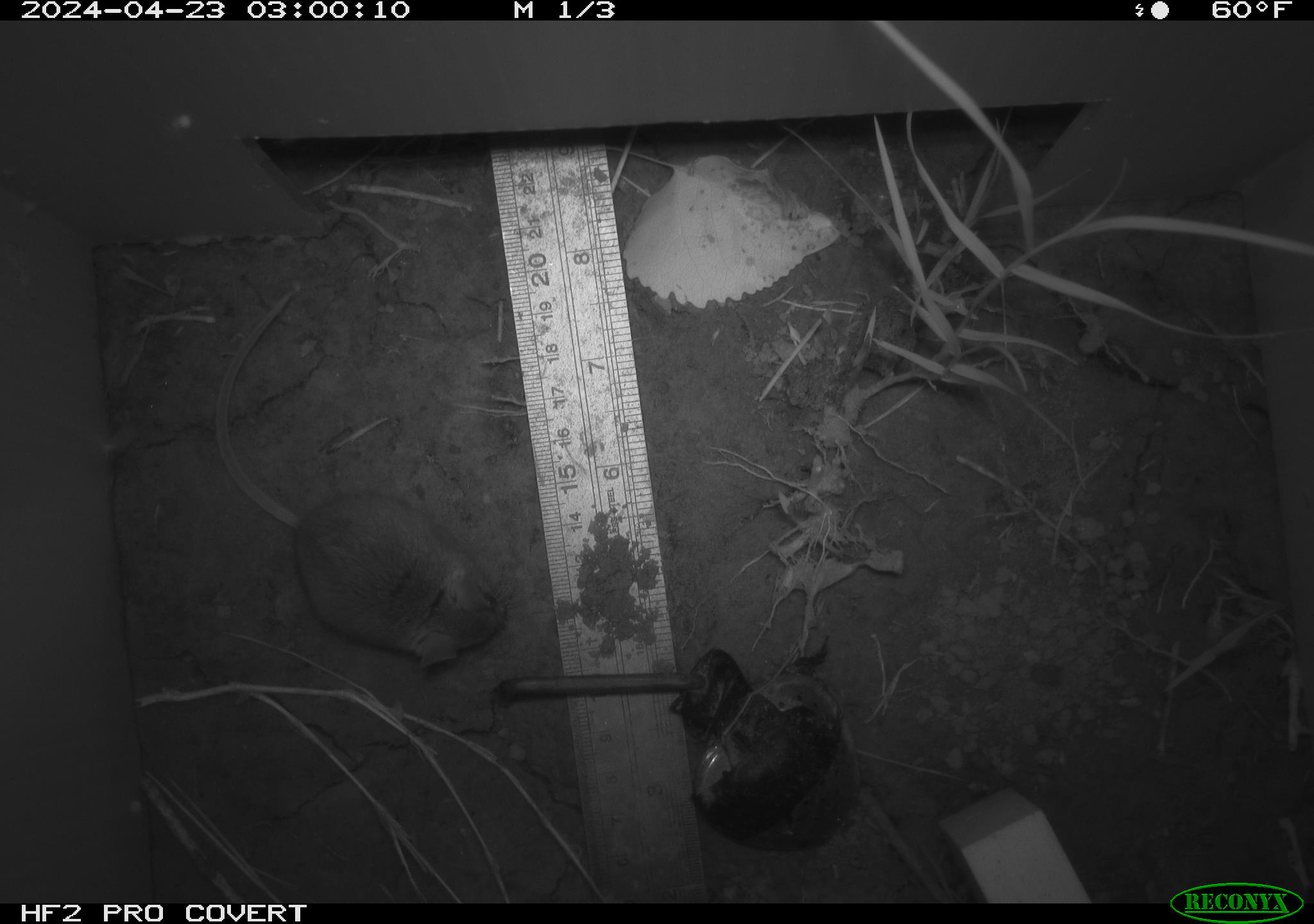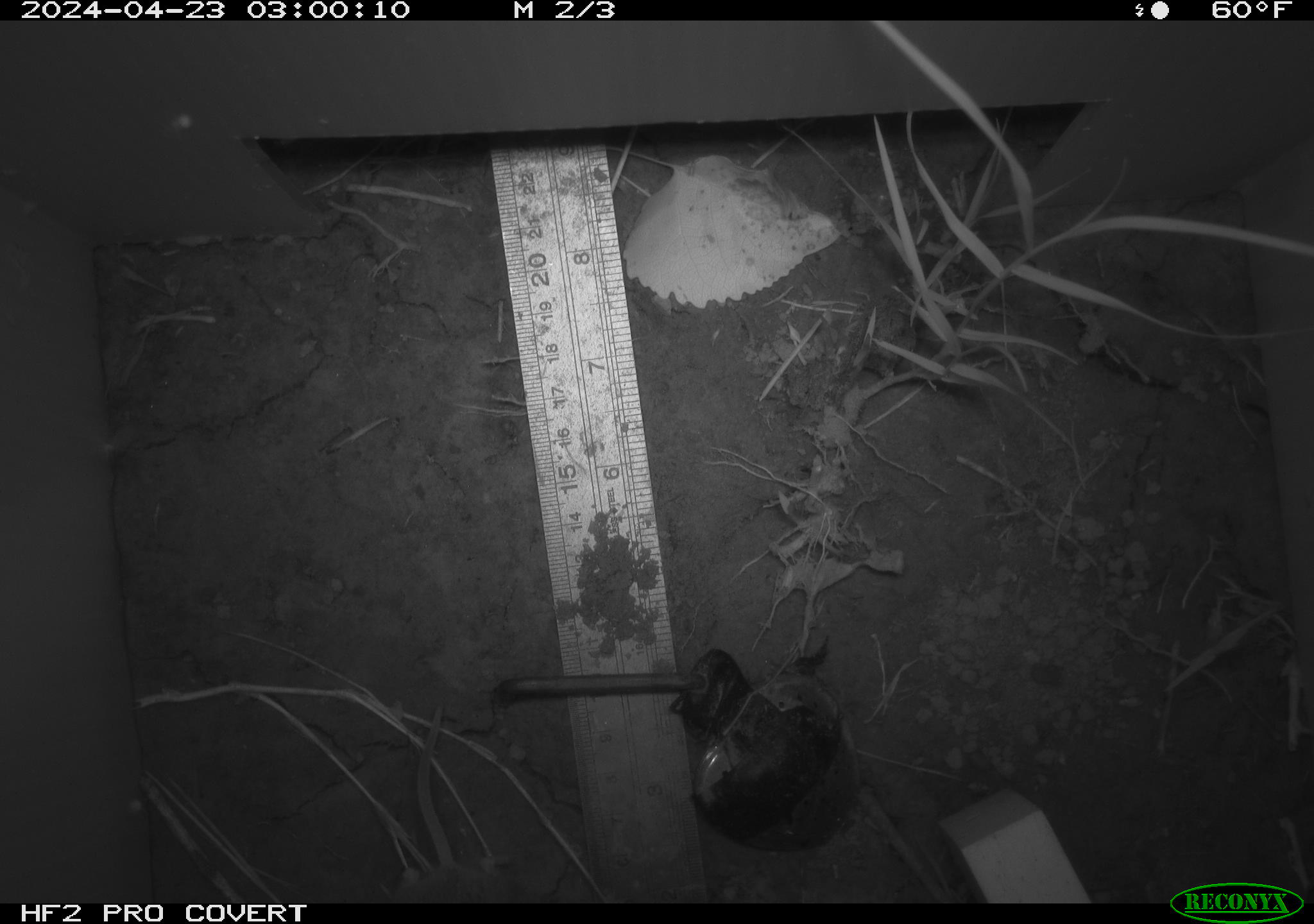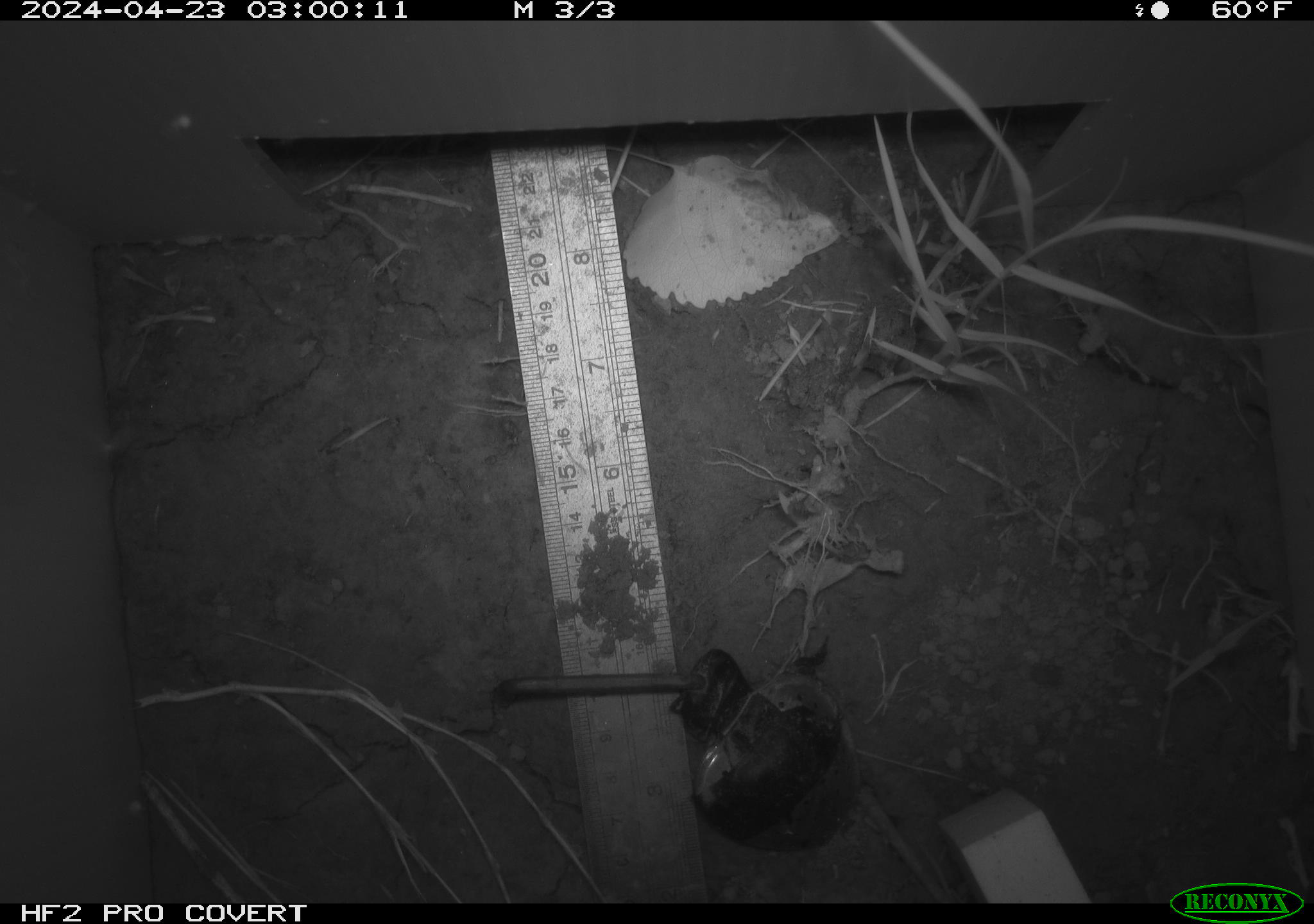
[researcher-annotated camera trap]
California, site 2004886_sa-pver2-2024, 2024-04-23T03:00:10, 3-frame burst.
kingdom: Animalia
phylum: Chordata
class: Mammalia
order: Rodentia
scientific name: Rodentia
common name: mouse species